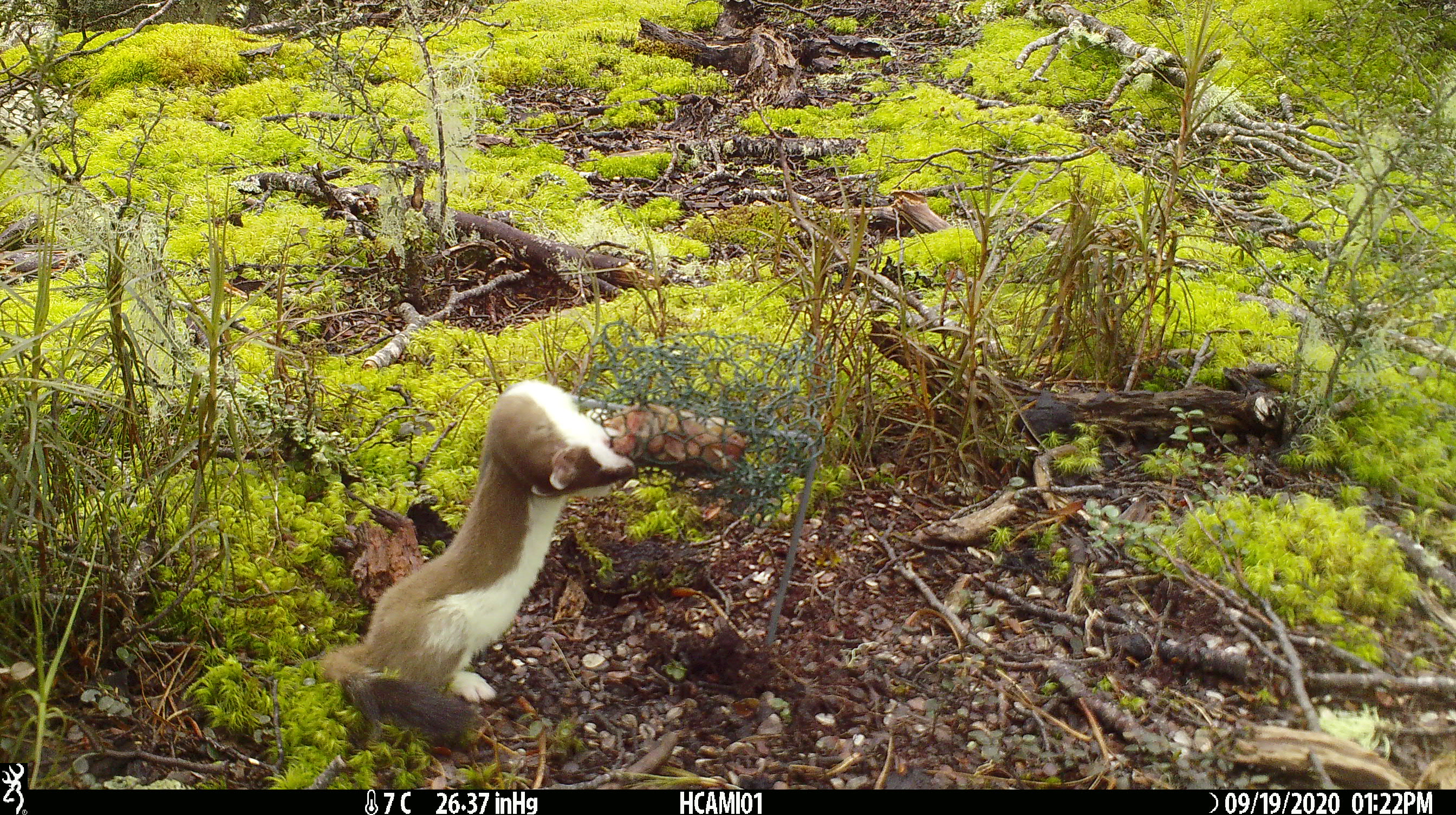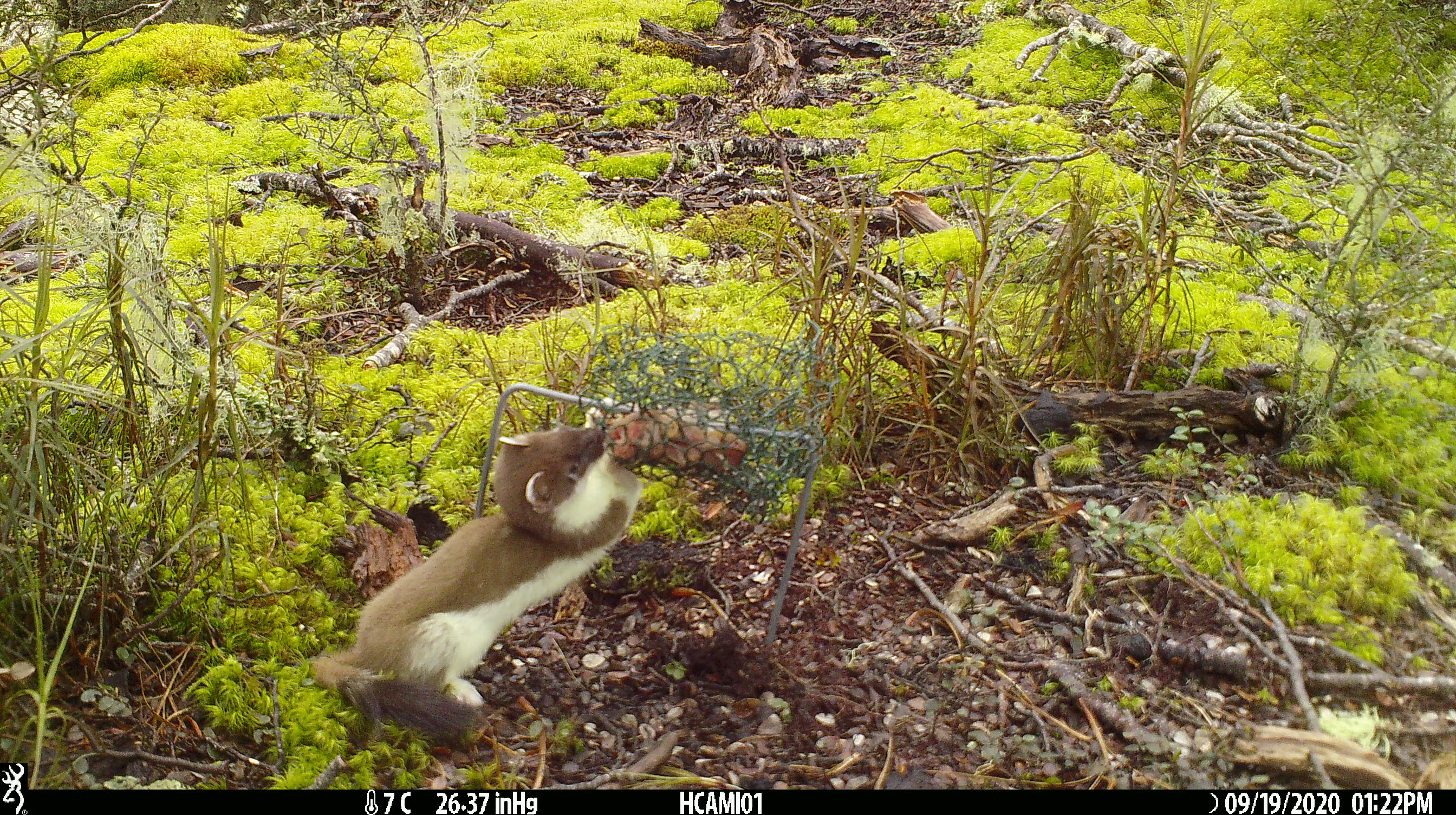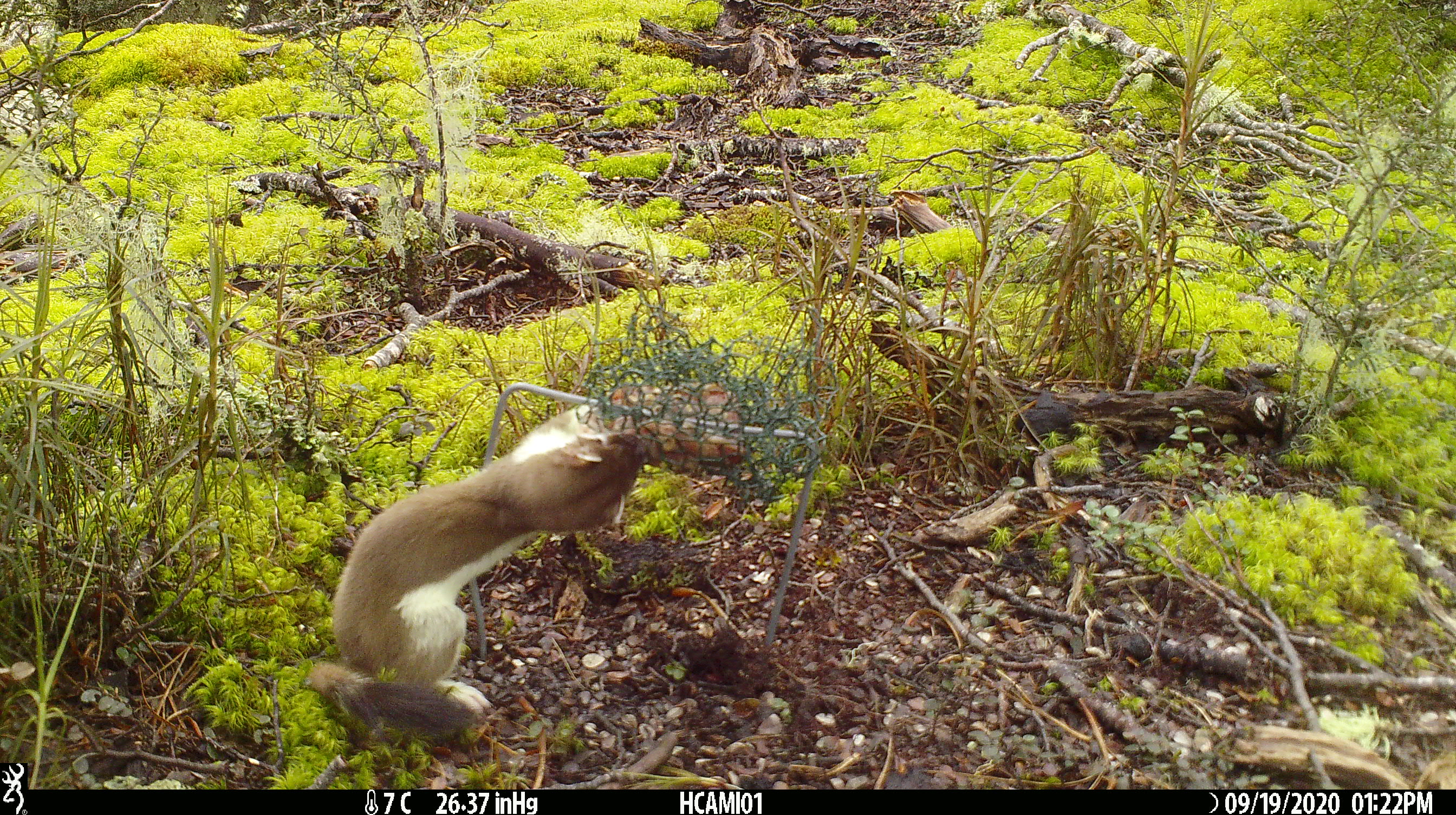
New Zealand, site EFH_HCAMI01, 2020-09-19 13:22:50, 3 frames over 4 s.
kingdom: Animalia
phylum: Chordata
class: Mammalia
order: Carnivora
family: Mustelidae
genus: Mustela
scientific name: Mustela erminea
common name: stoat